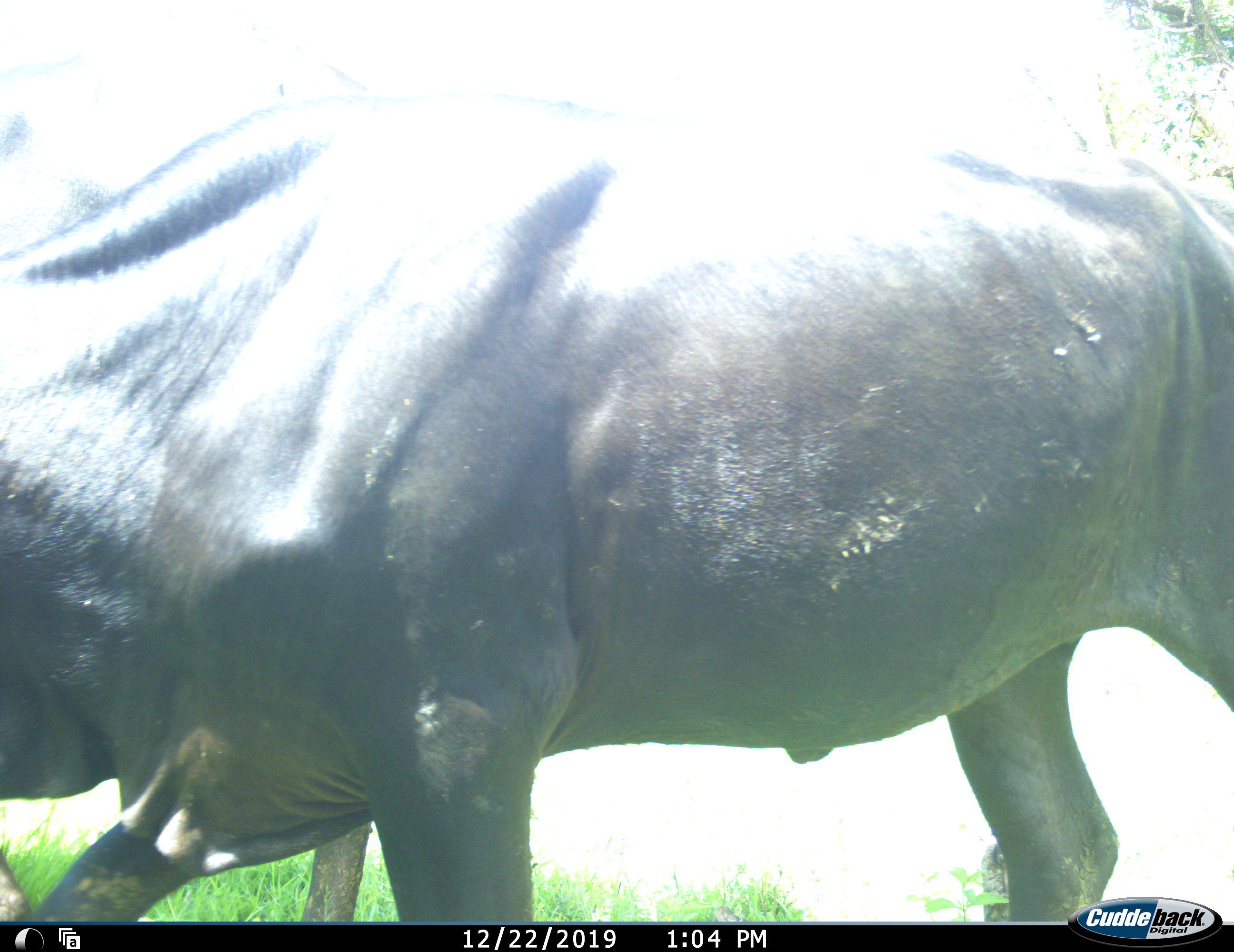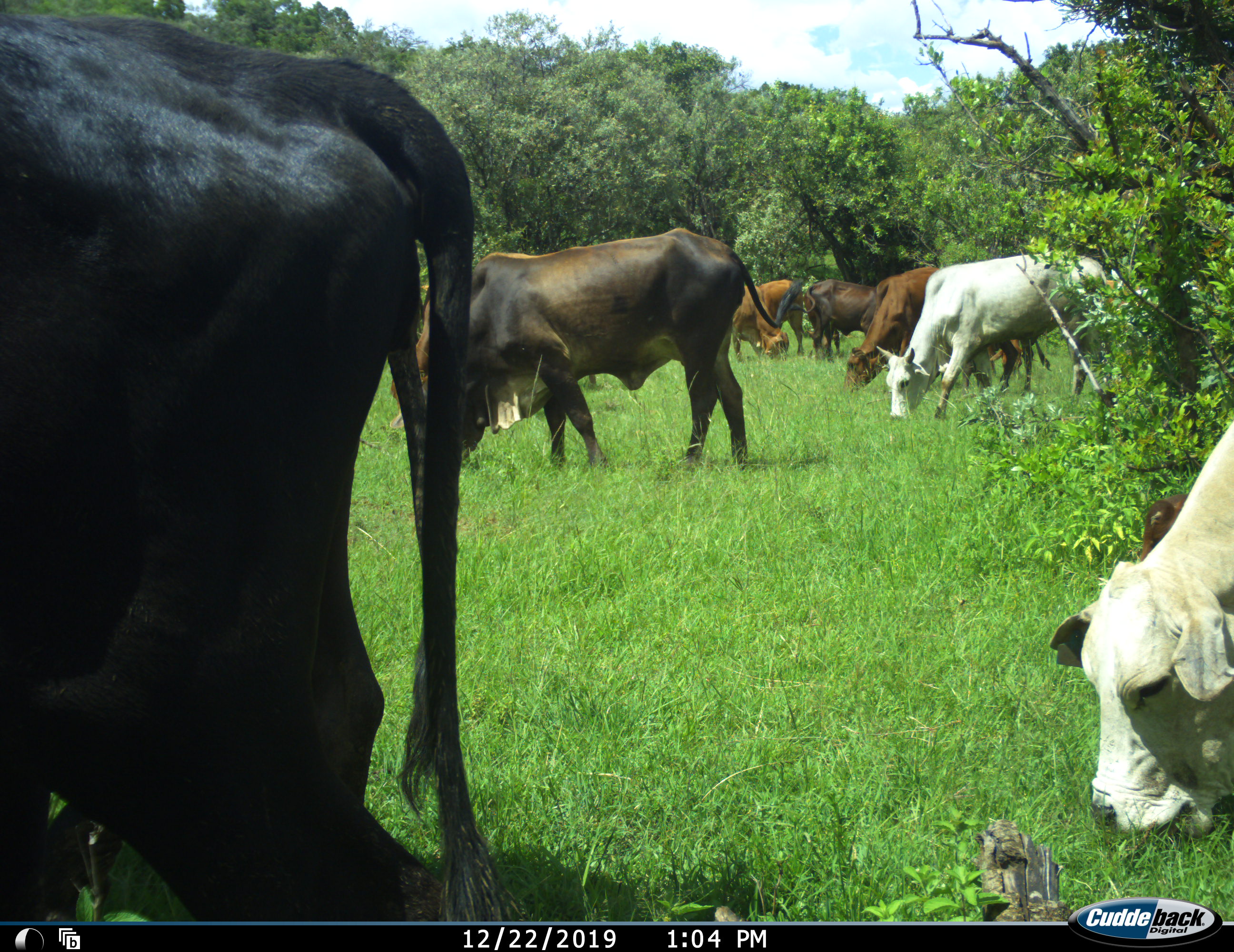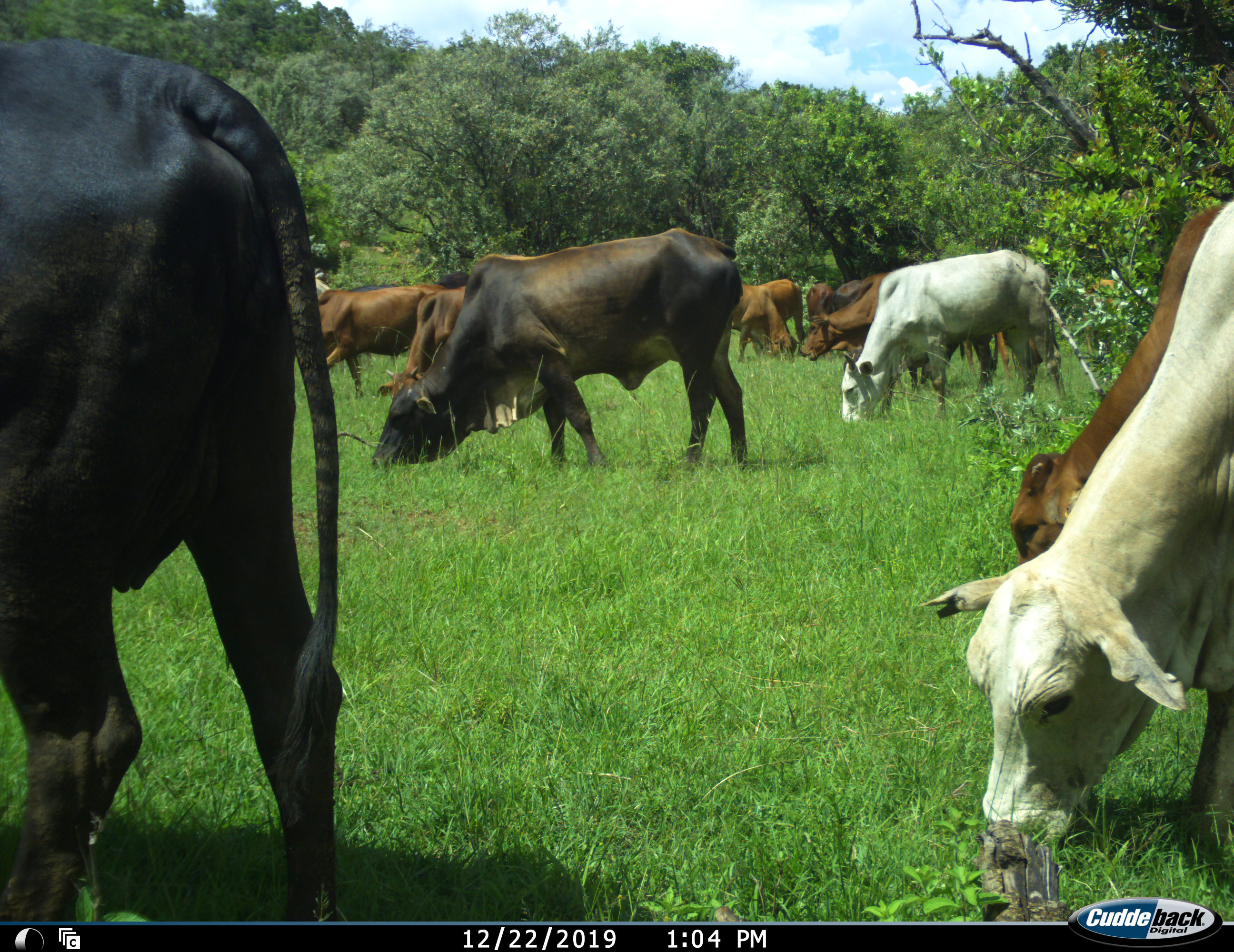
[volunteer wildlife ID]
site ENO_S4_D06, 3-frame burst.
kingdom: Animalia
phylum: Chordata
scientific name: Vertebrata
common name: domestic animal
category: domesticanimal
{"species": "domesticanimal (domestic animal) (Vertebrata)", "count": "11-50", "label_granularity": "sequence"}